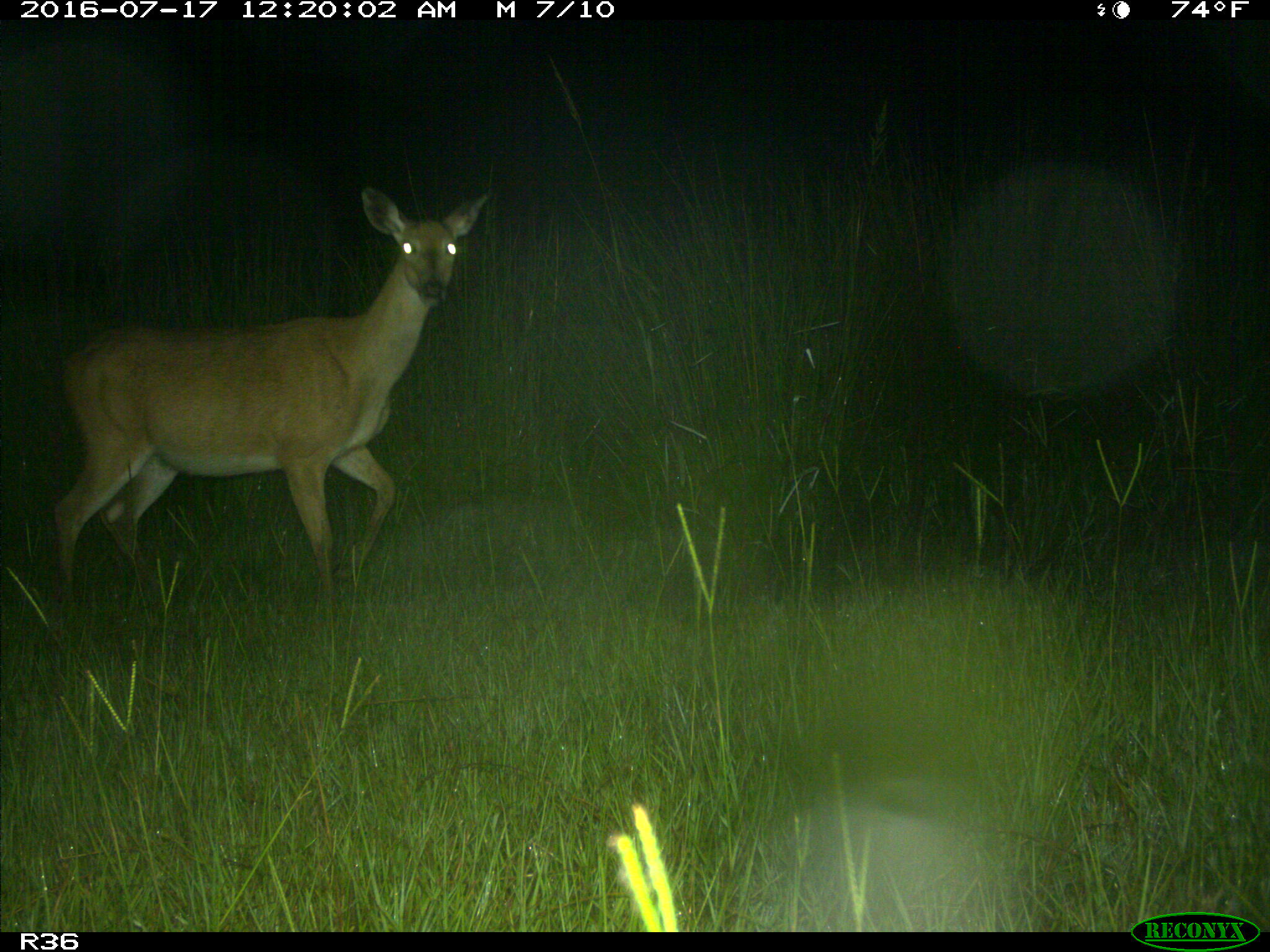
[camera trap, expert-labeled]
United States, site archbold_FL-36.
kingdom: Animalia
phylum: Chordata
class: Mammalia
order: Artiodactyla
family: Cervidae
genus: Odocoileus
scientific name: Odocoileus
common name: deer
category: unidentified deer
Unidentified deer (deer) (Odocoileus).